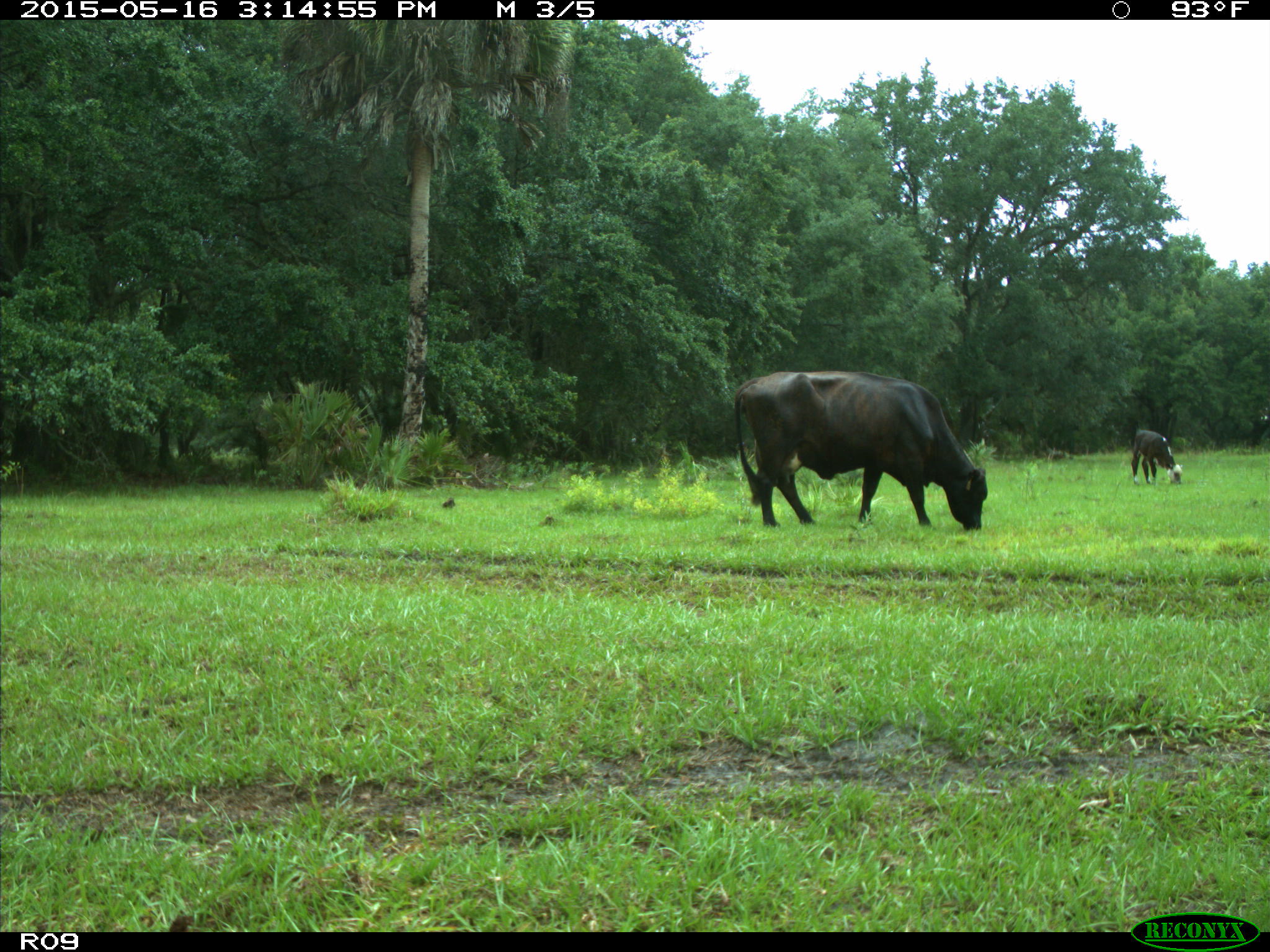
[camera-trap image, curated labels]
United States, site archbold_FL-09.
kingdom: Animalia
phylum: Chordata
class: Mammalia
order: Artiodactyla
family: Bovidae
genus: Bos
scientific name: Bos taurus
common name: domestic cow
Bos taurus (domestic cow).